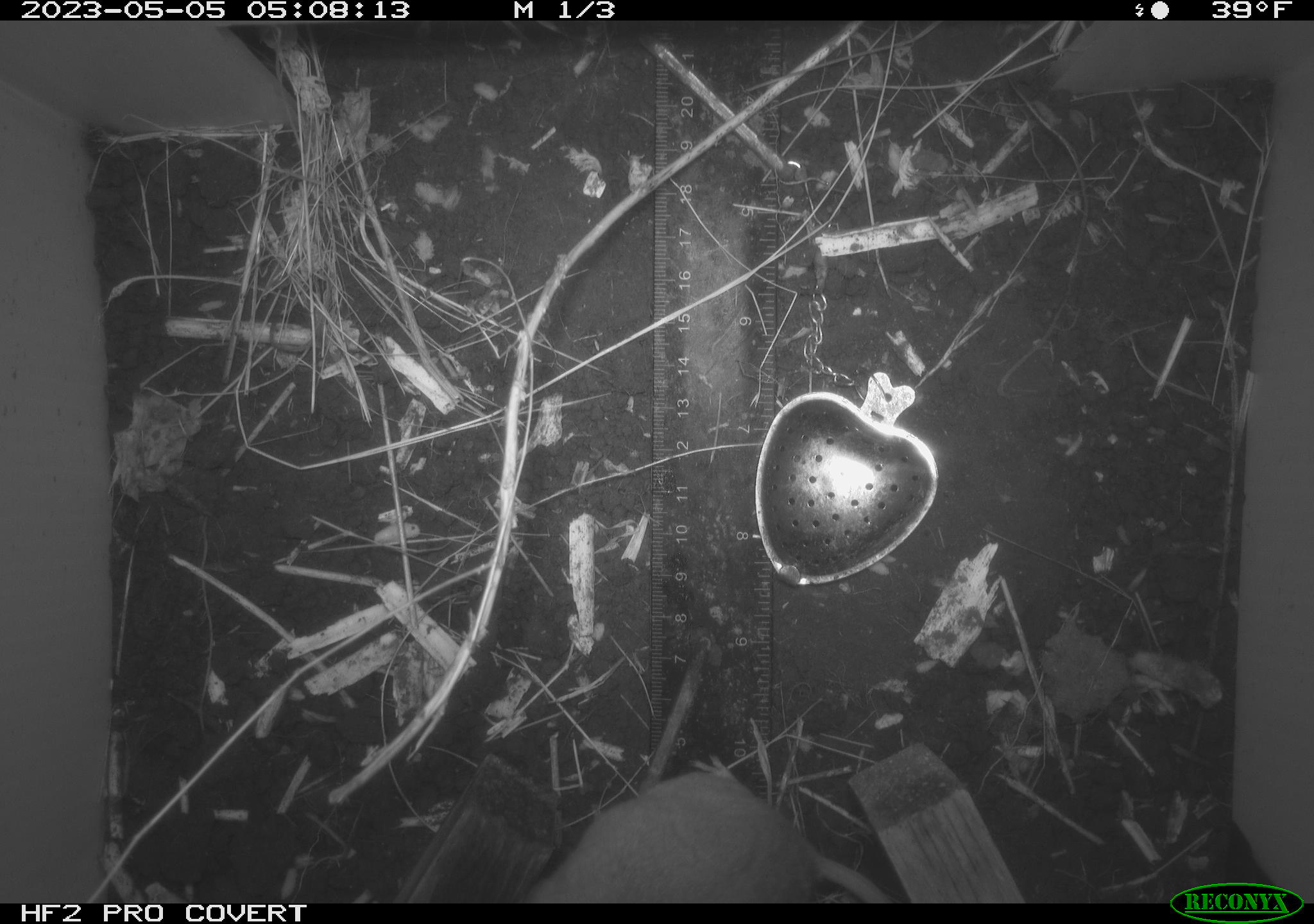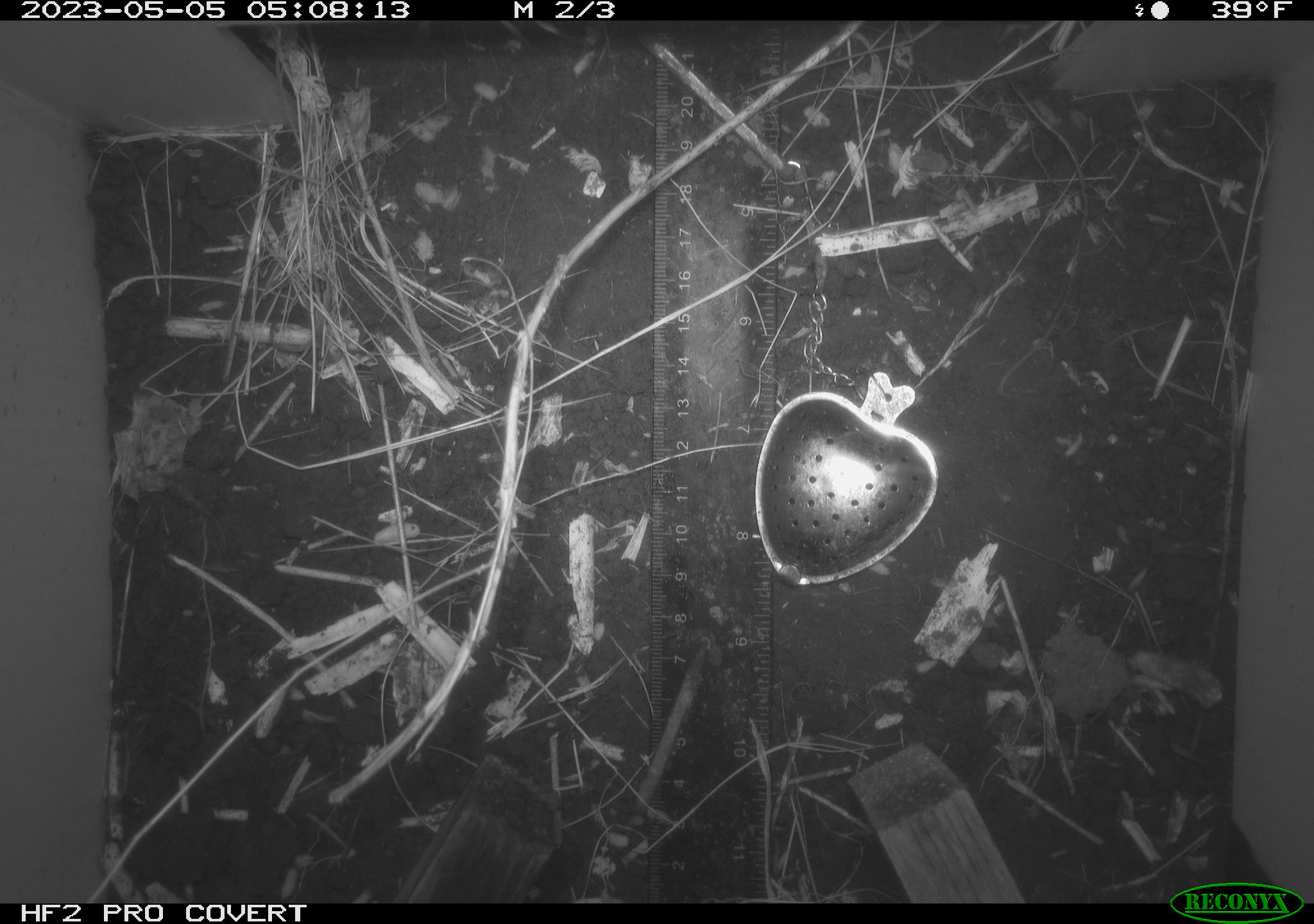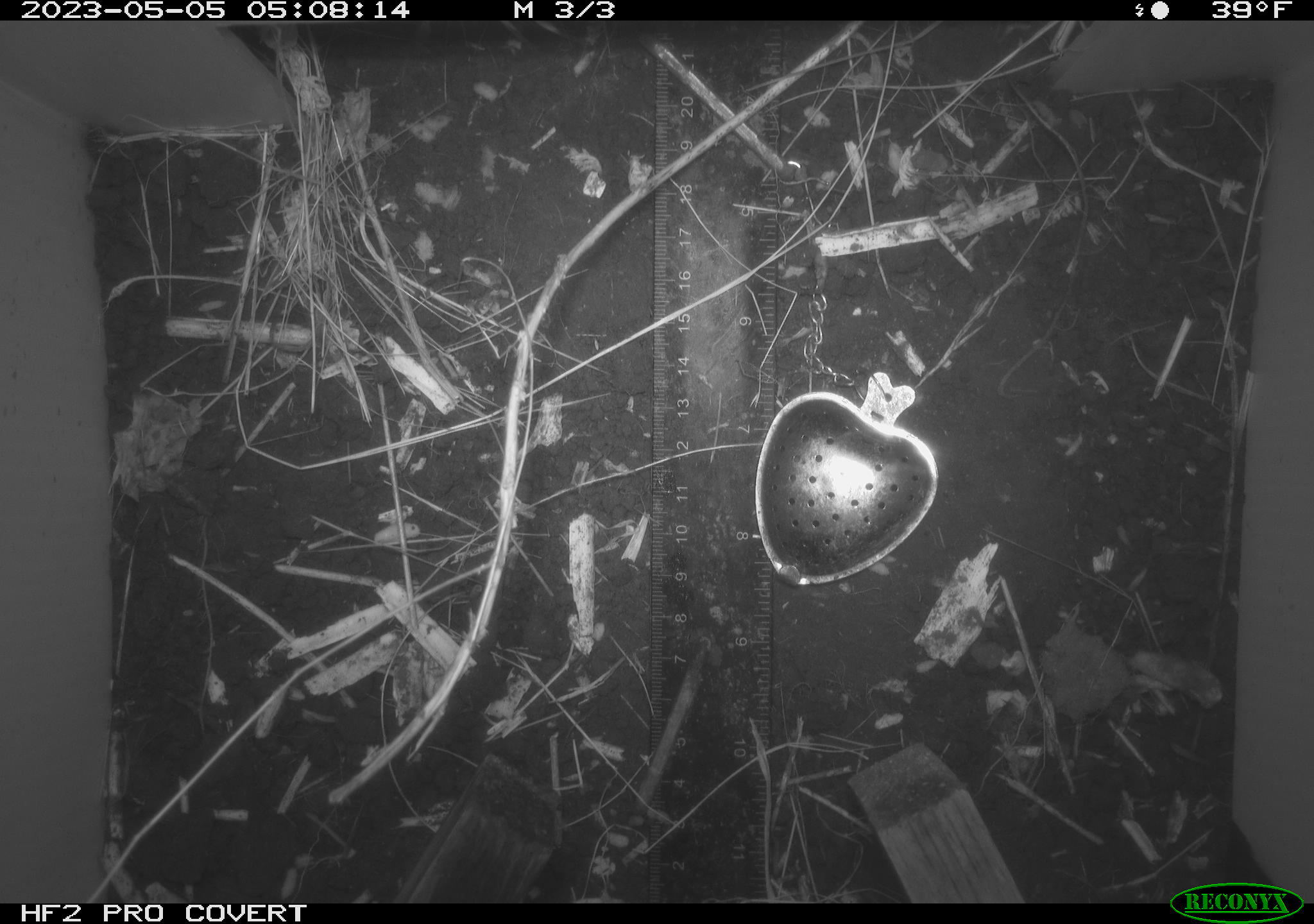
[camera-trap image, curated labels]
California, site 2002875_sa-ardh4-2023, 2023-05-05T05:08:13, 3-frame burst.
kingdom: Animalia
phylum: Chordata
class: Mammalia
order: Rodentia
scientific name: Rodentia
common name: mouse species